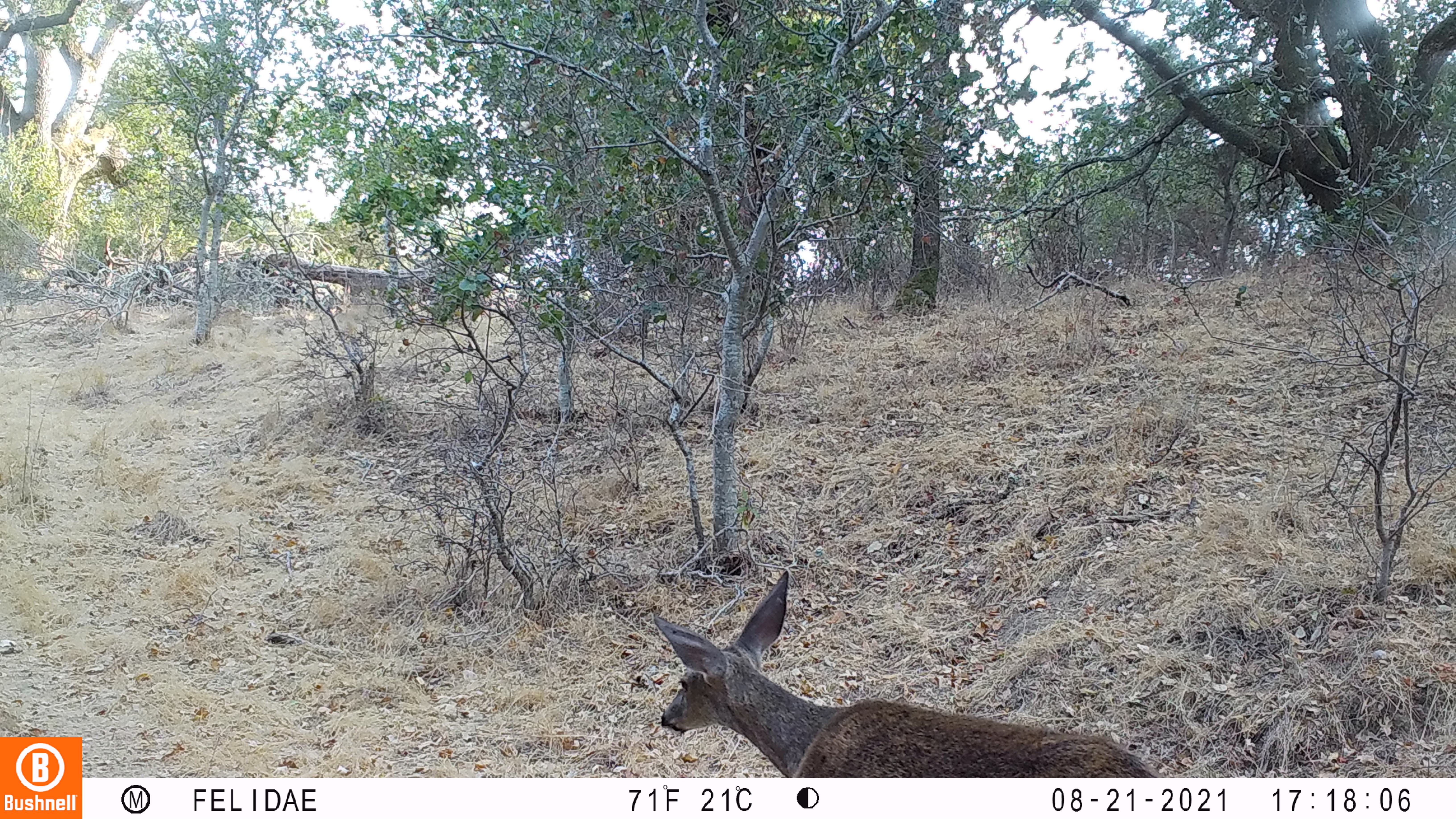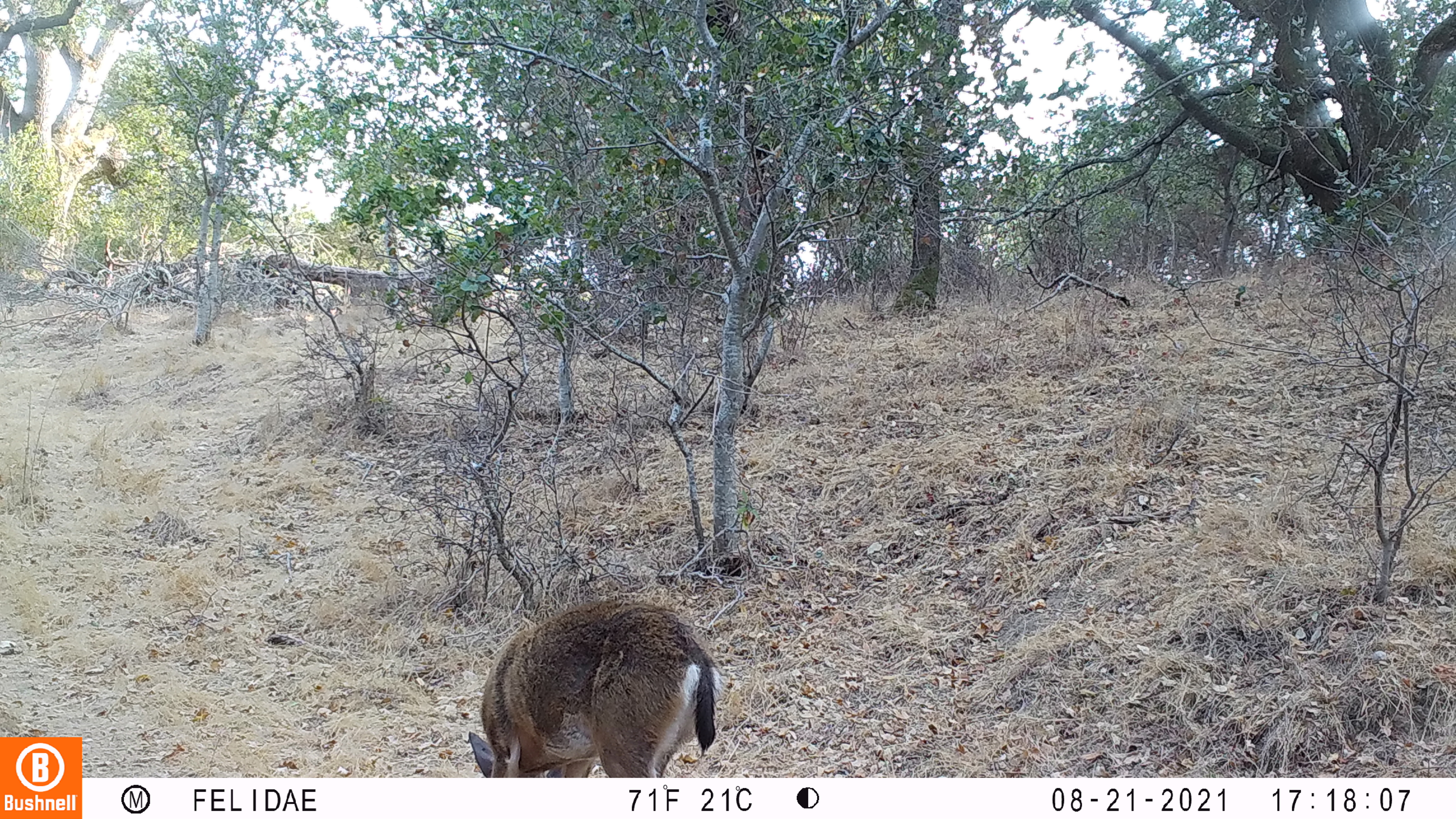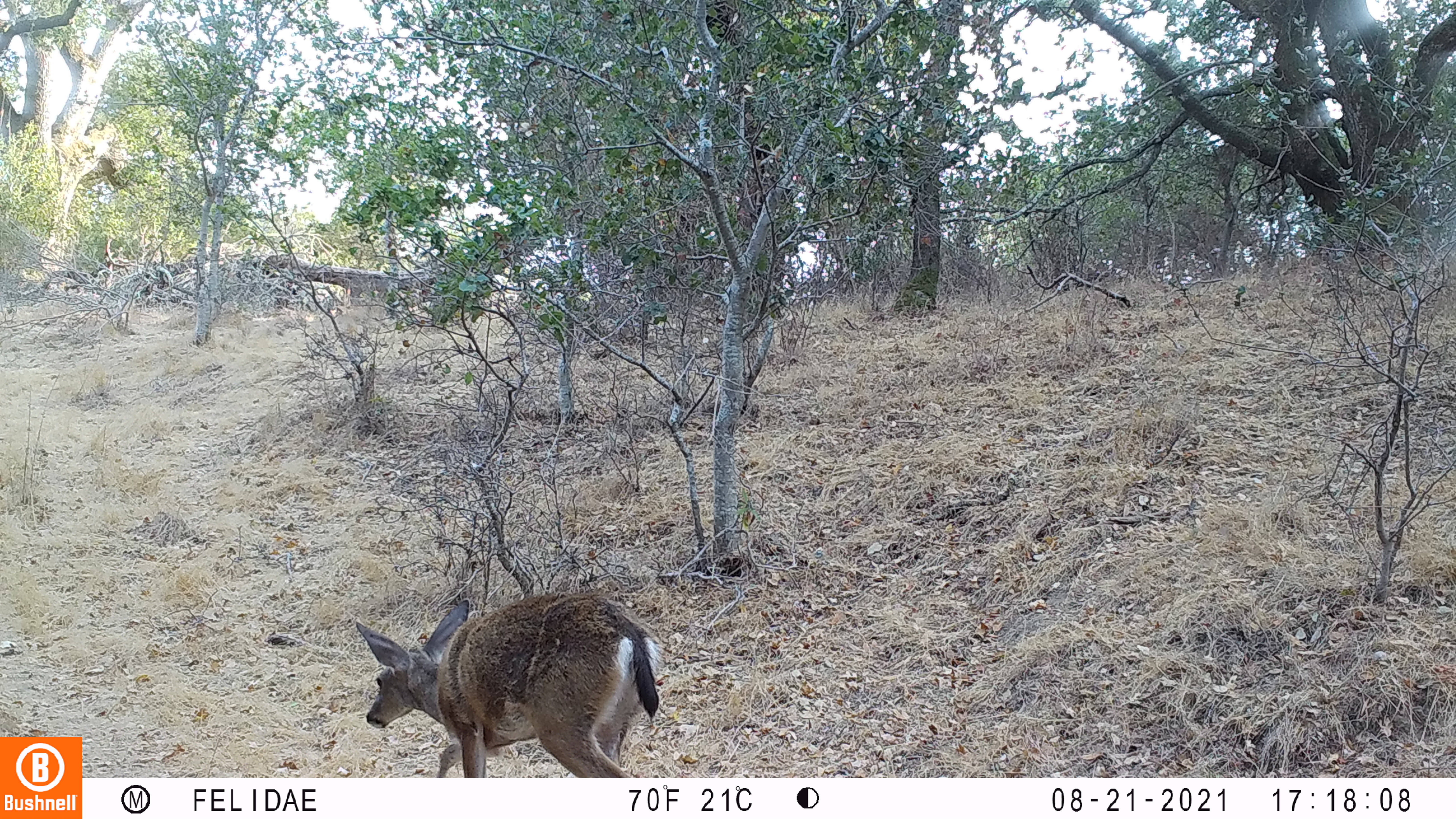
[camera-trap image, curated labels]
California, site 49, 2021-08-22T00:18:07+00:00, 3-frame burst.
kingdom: Animalia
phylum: Chordata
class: Mammalia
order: Artiodactyla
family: Cervidae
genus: Odocoileus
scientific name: Odocoileus hemionus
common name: mule deer